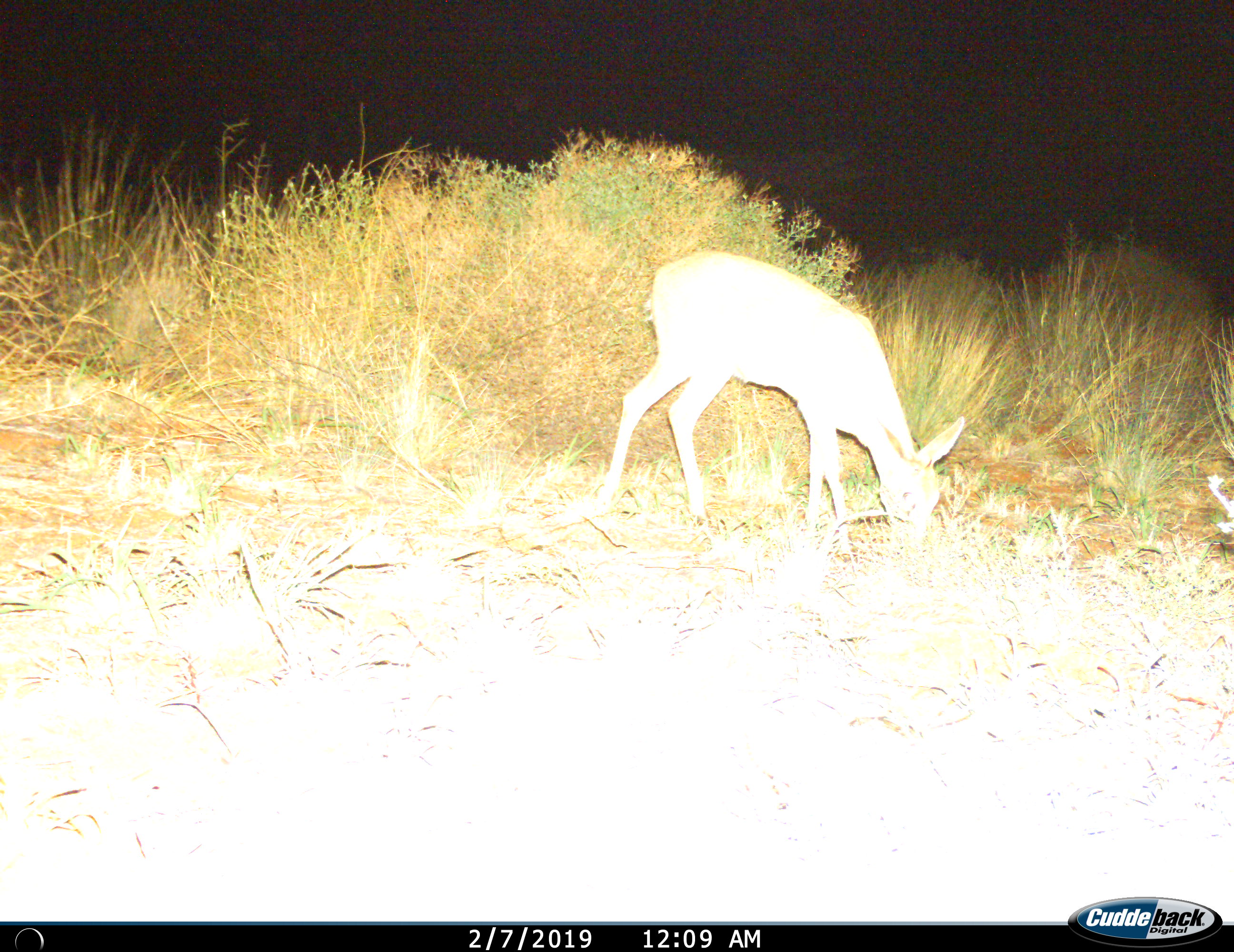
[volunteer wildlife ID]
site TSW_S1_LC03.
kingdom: Animalia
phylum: Chordata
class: Mammalia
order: Artiodactyla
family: Bovidae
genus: Raphicerus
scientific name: Raphicerus campestris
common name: steenbok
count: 1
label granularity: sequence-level